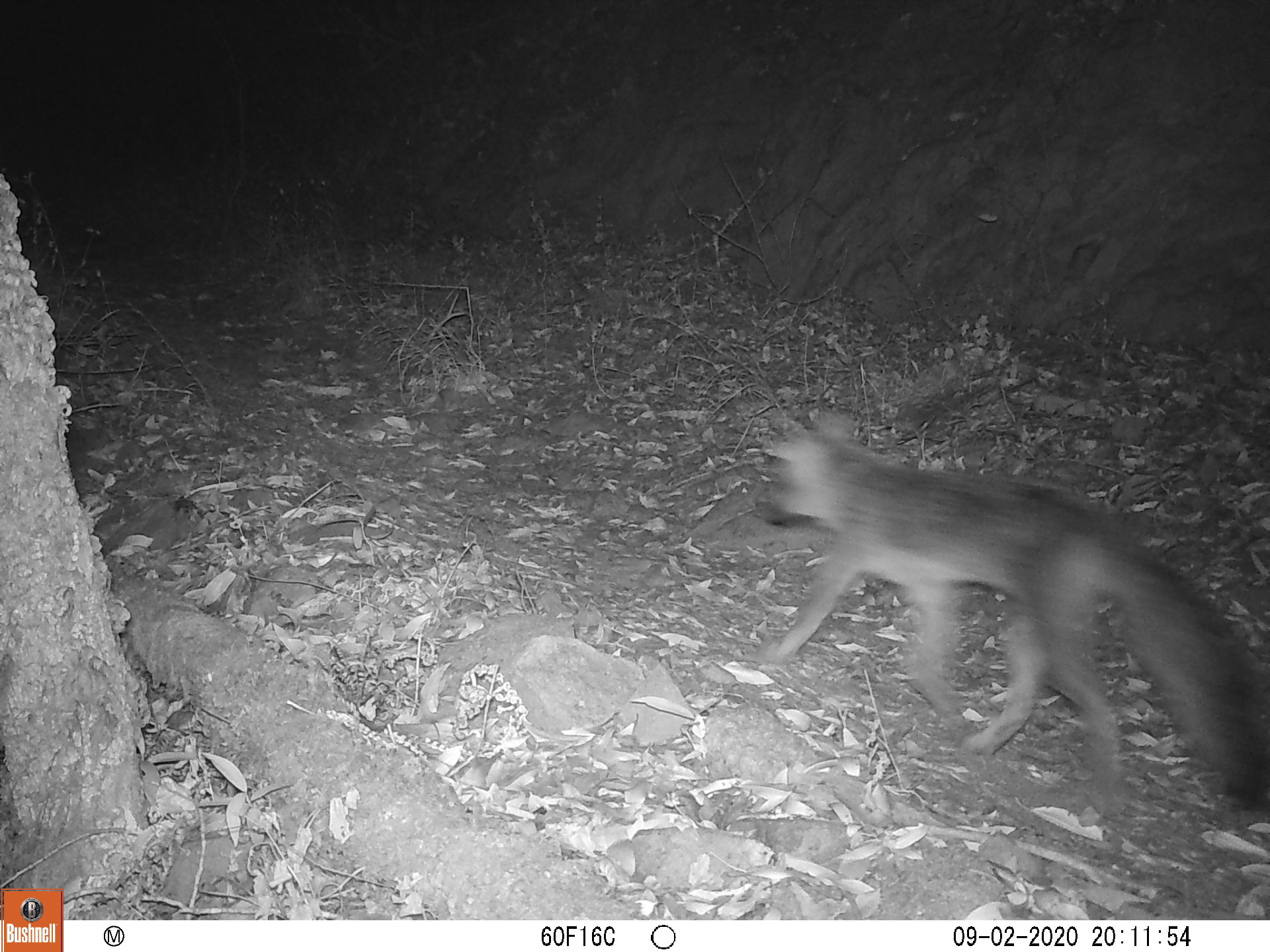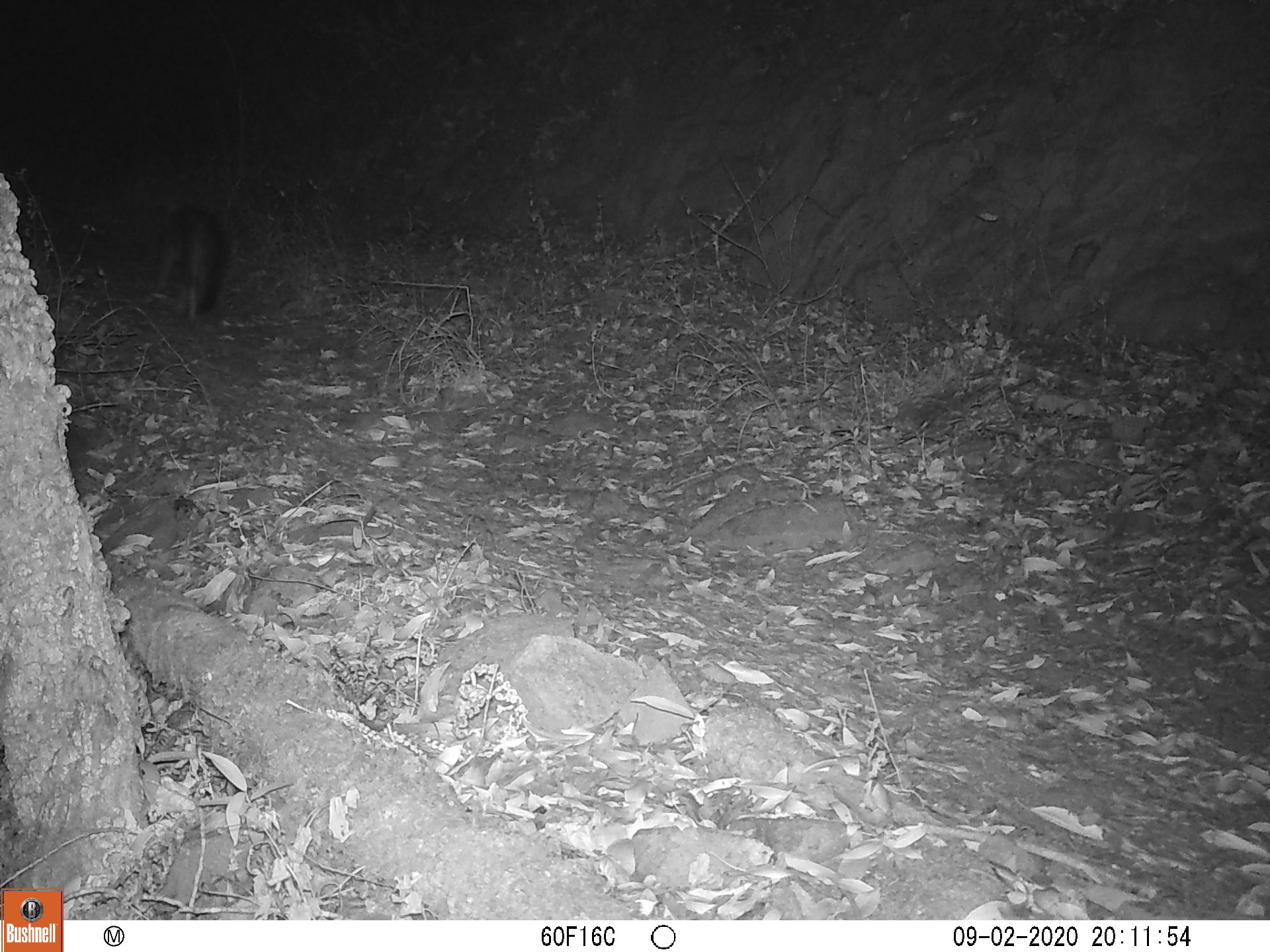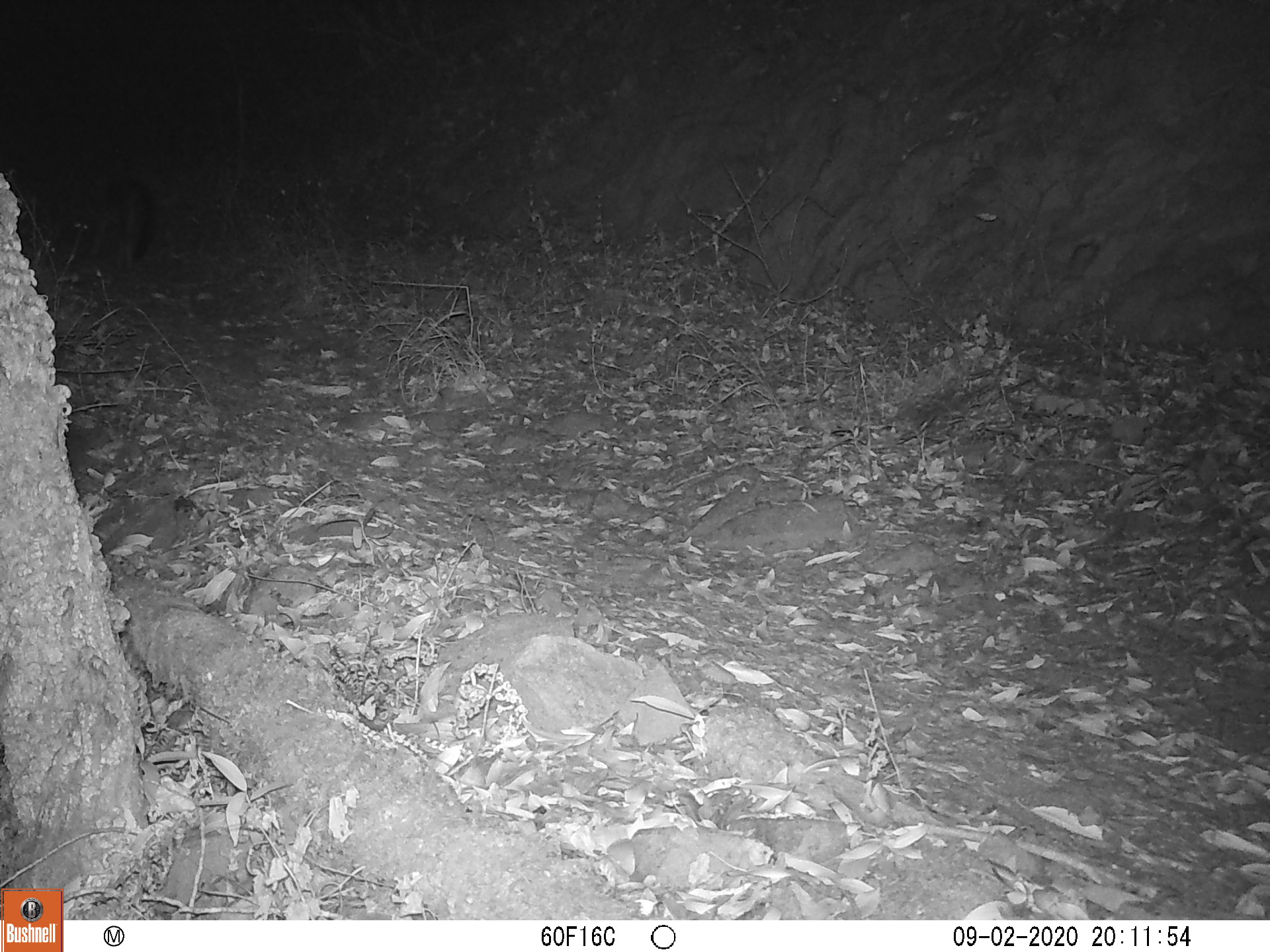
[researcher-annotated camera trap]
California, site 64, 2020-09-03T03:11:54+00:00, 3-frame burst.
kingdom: Animalia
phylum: Chordata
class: Mammalia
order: Carnivora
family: Canidae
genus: Urocyon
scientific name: Urocyon cinereoargenteus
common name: gray fox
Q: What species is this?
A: Gray fox (Urocyon cinereoargenteus).